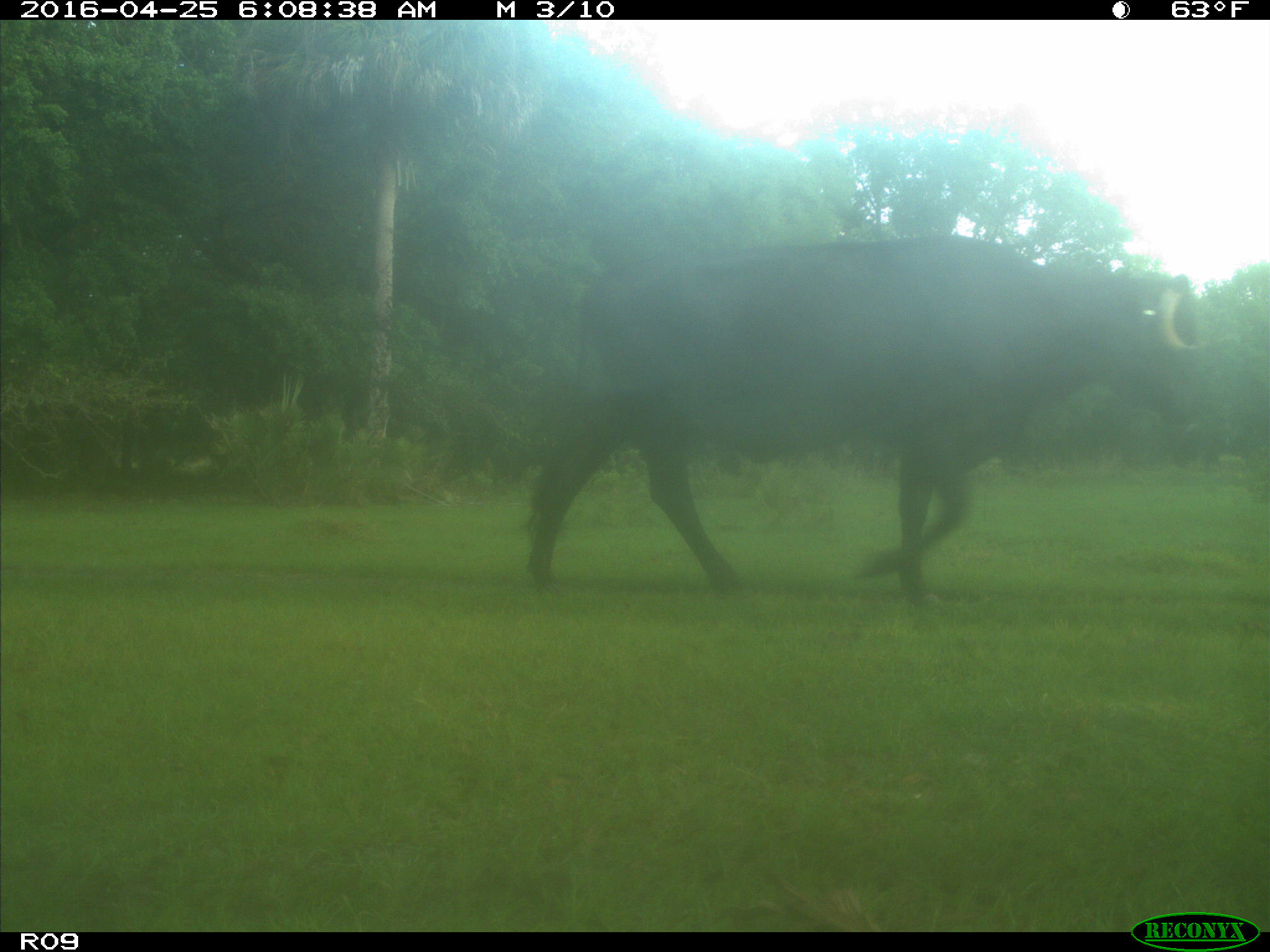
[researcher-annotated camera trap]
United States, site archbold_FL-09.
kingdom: Animalia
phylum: Chordata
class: Mammalia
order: Artiodactyla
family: Bovidae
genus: Bos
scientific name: Bos taurus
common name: domestic cow